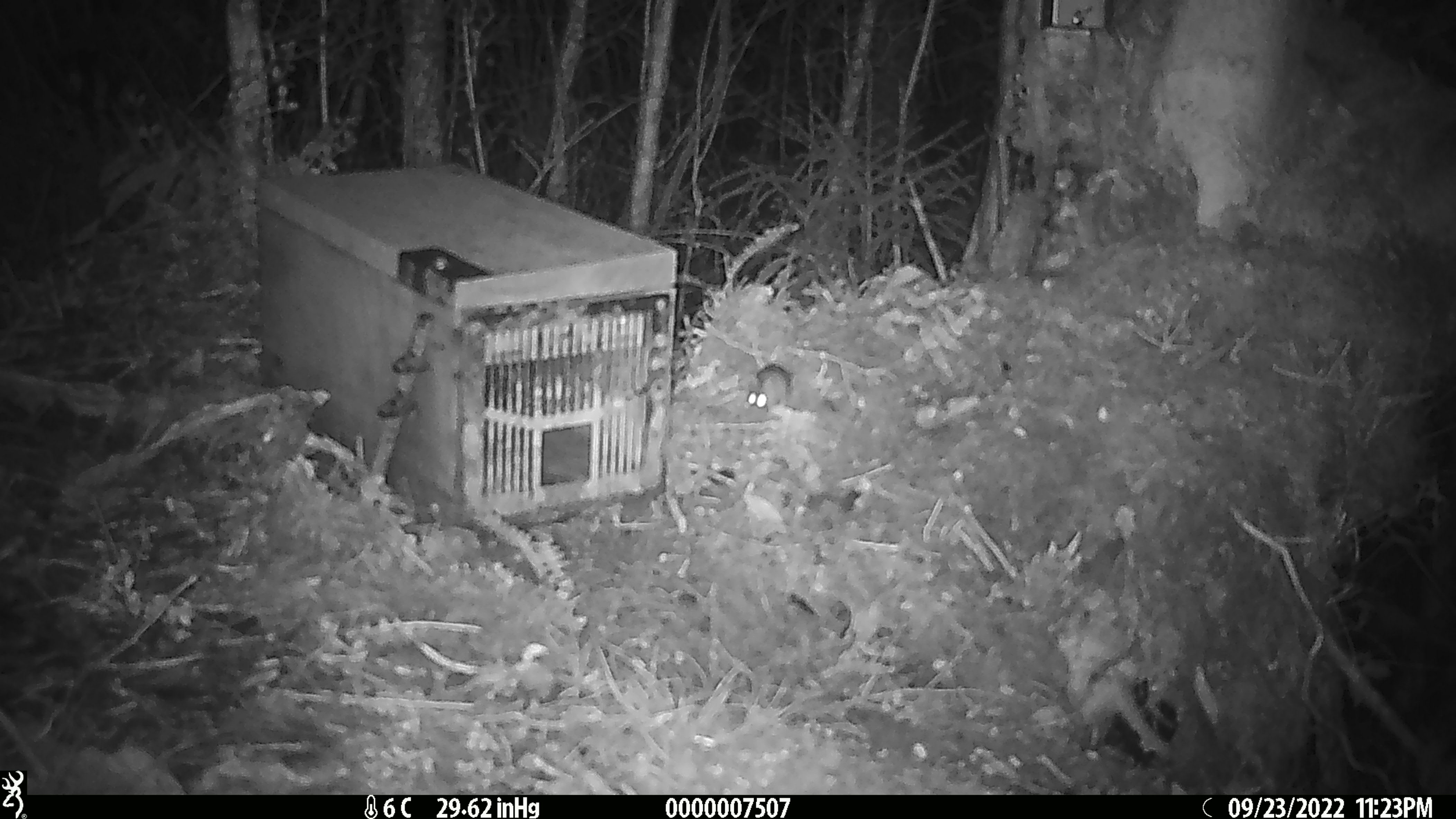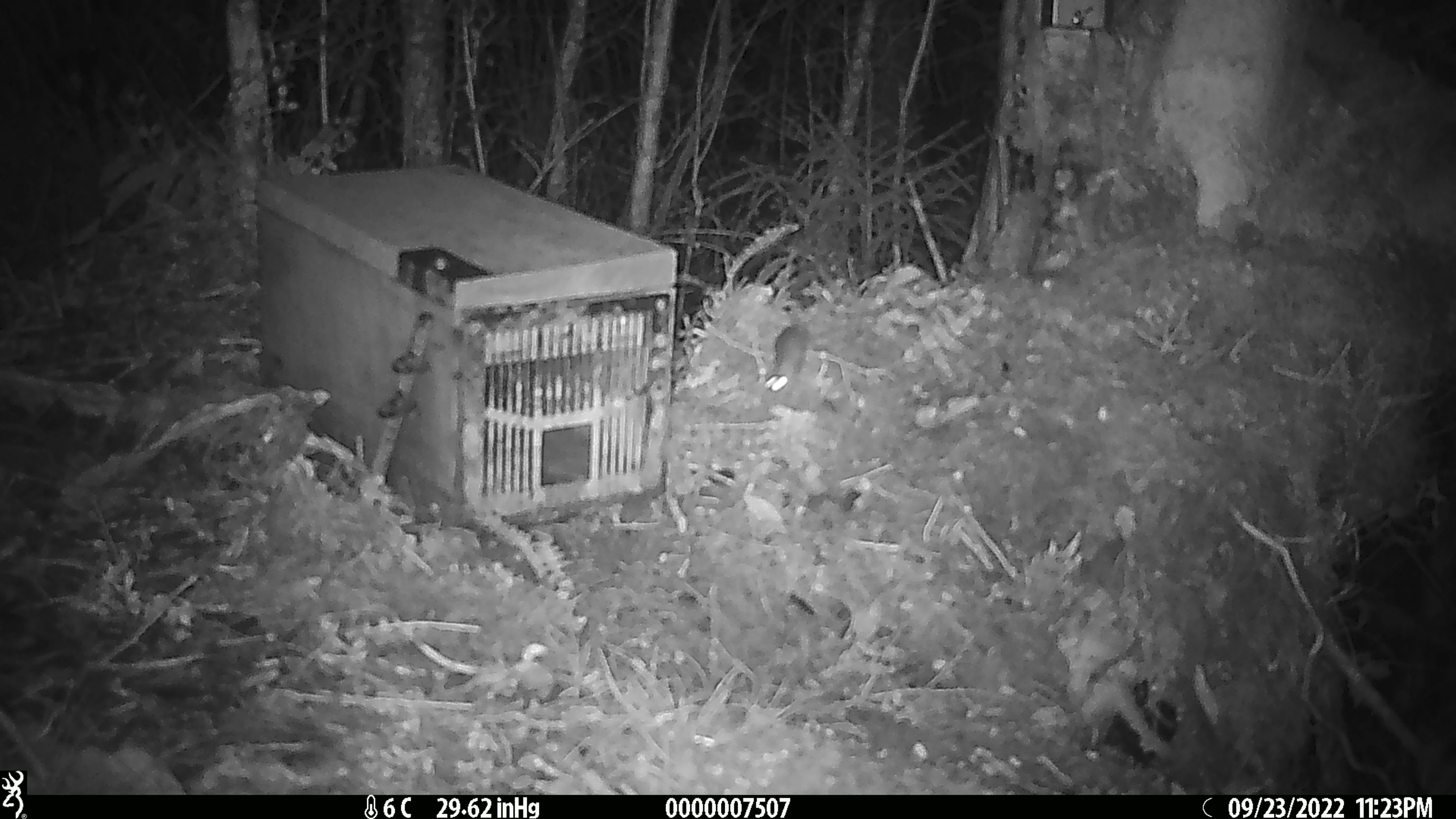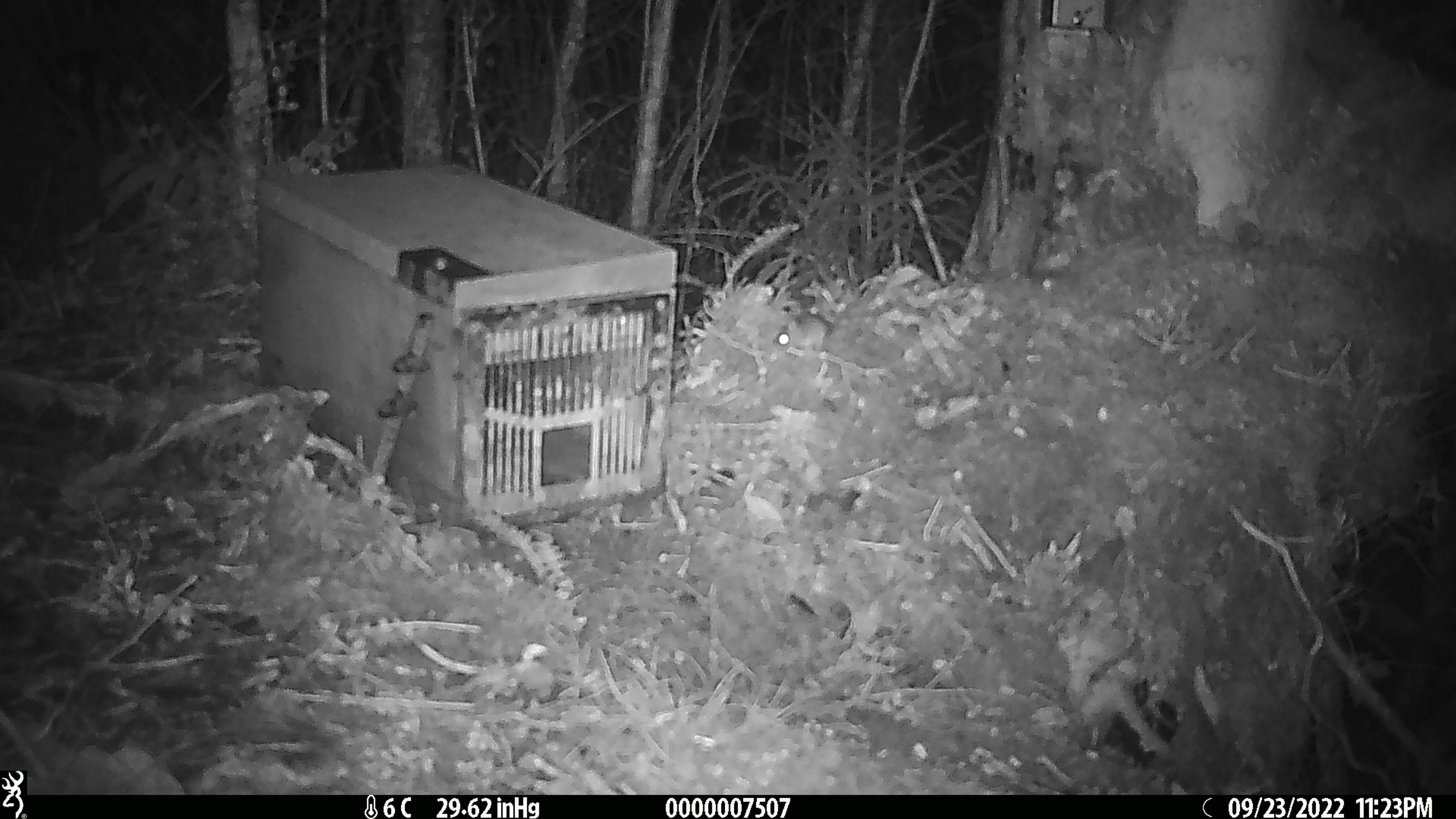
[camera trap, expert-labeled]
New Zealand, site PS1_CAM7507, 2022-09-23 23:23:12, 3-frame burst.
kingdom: Animalia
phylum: Chordata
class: Mammalia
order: Rodentia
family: Muridae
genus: Mus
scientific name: Mus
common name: mouse